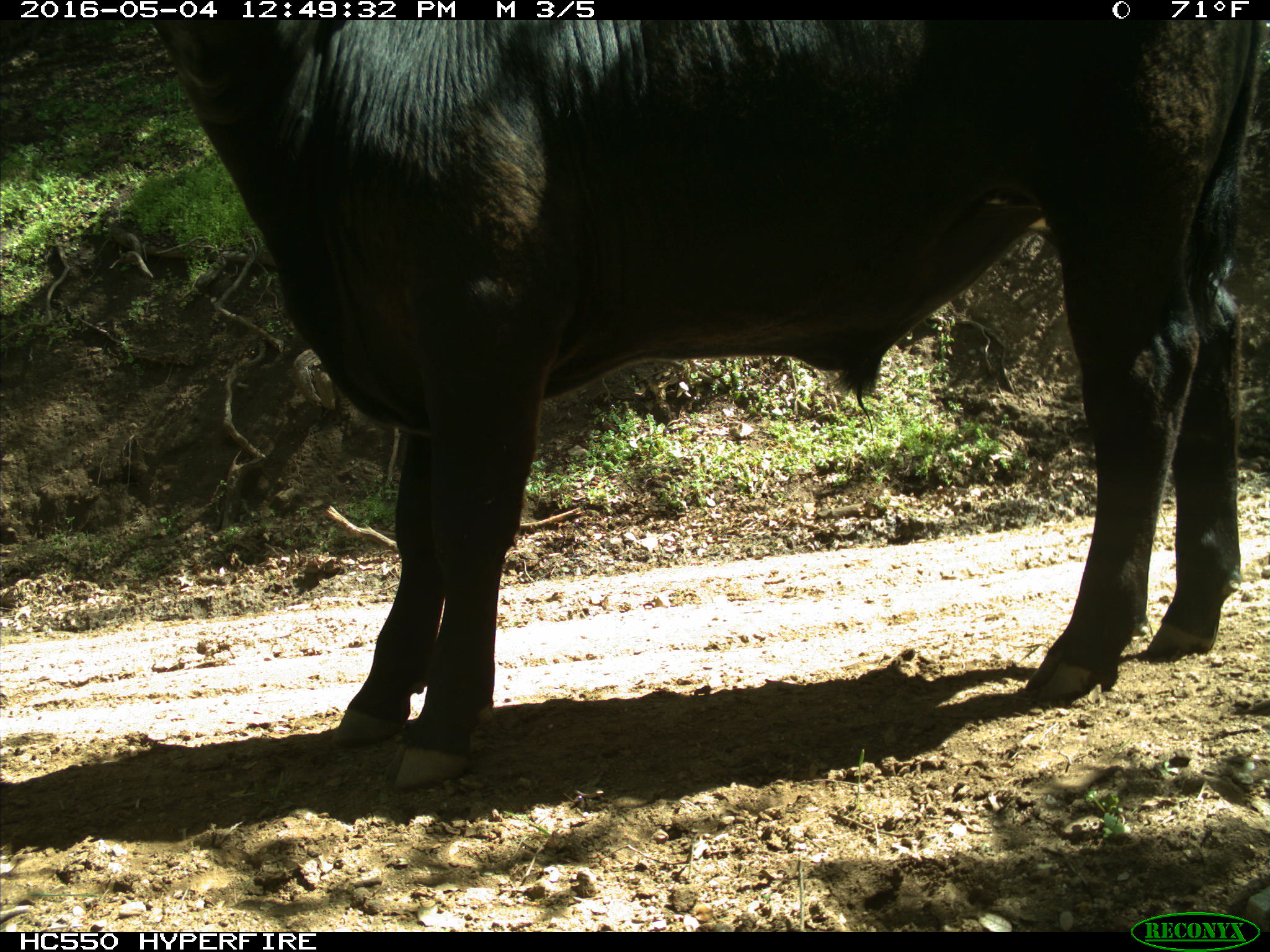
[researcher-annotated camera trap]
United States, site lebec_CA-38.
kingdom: Animalia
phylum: Chordata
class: Mammalia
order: Artiodactyla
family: Bovidae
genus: Bos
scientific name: Bos taurus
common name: domestic cow